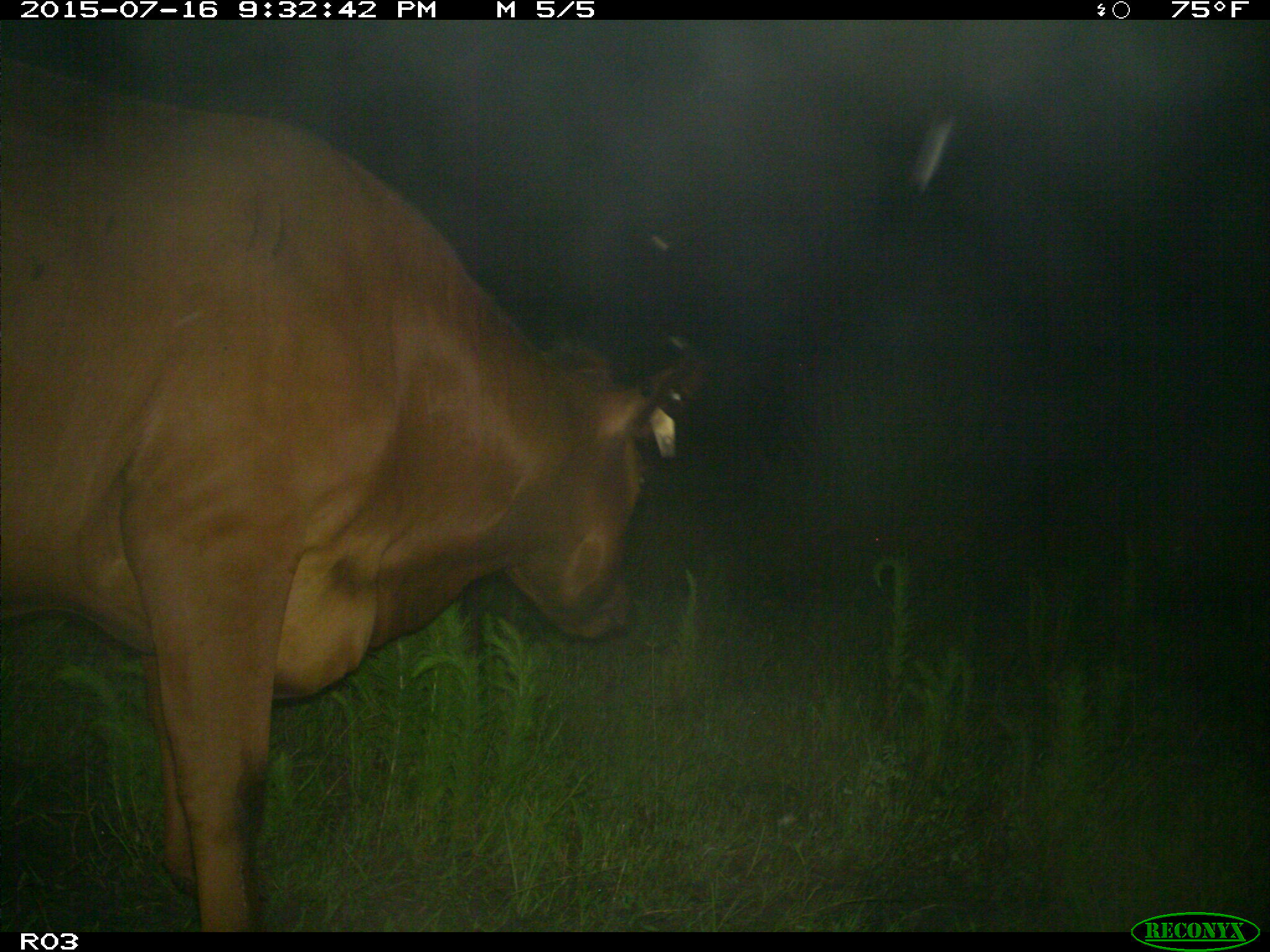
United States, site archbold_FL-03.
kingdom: Animalia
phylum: Chordata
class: Mammalia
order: Artiodactyla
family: Bovidae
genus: Bos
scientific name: Bos taurus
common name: domestic cow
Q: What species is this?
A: Bos taurus (domestic cow).